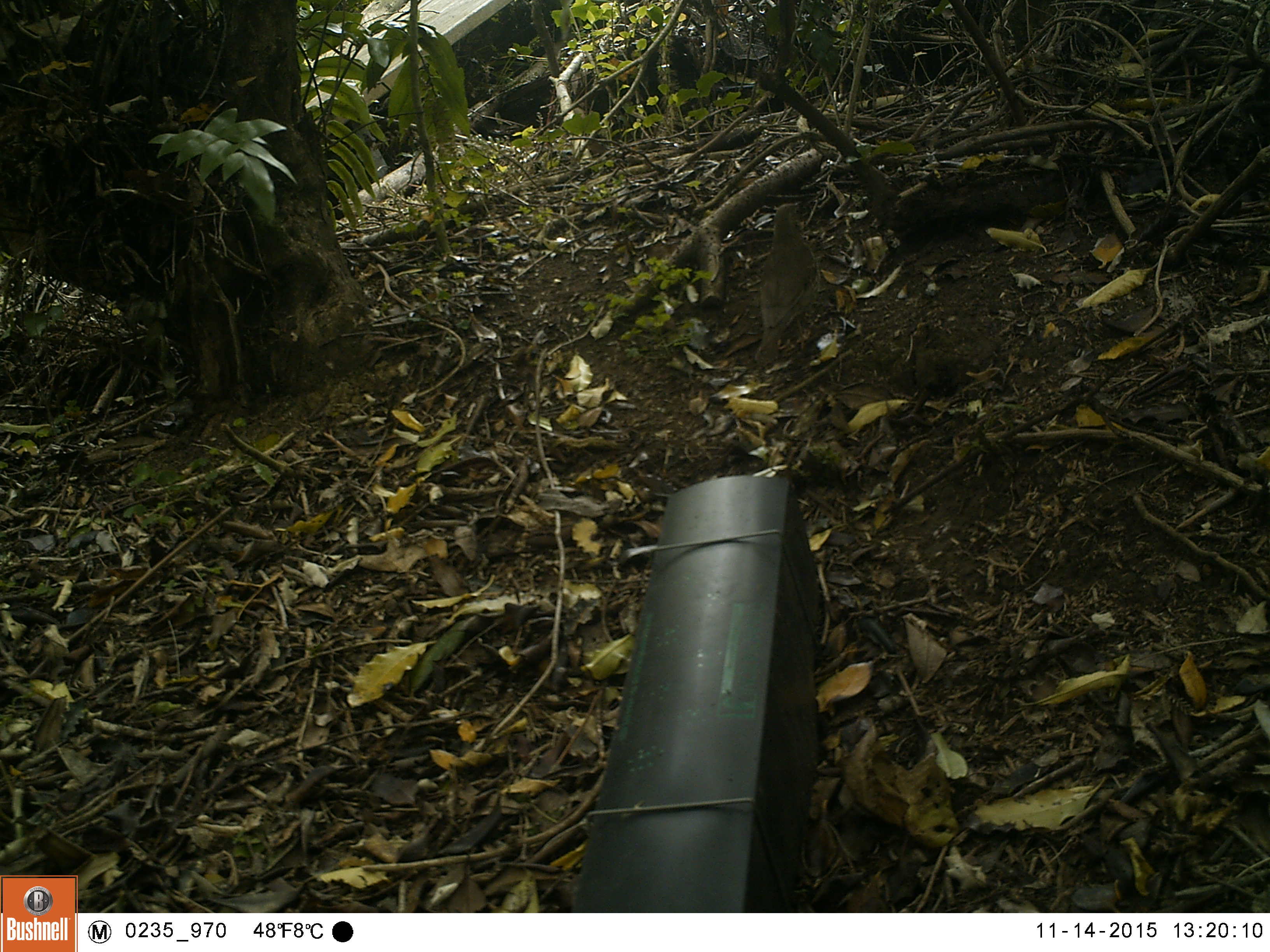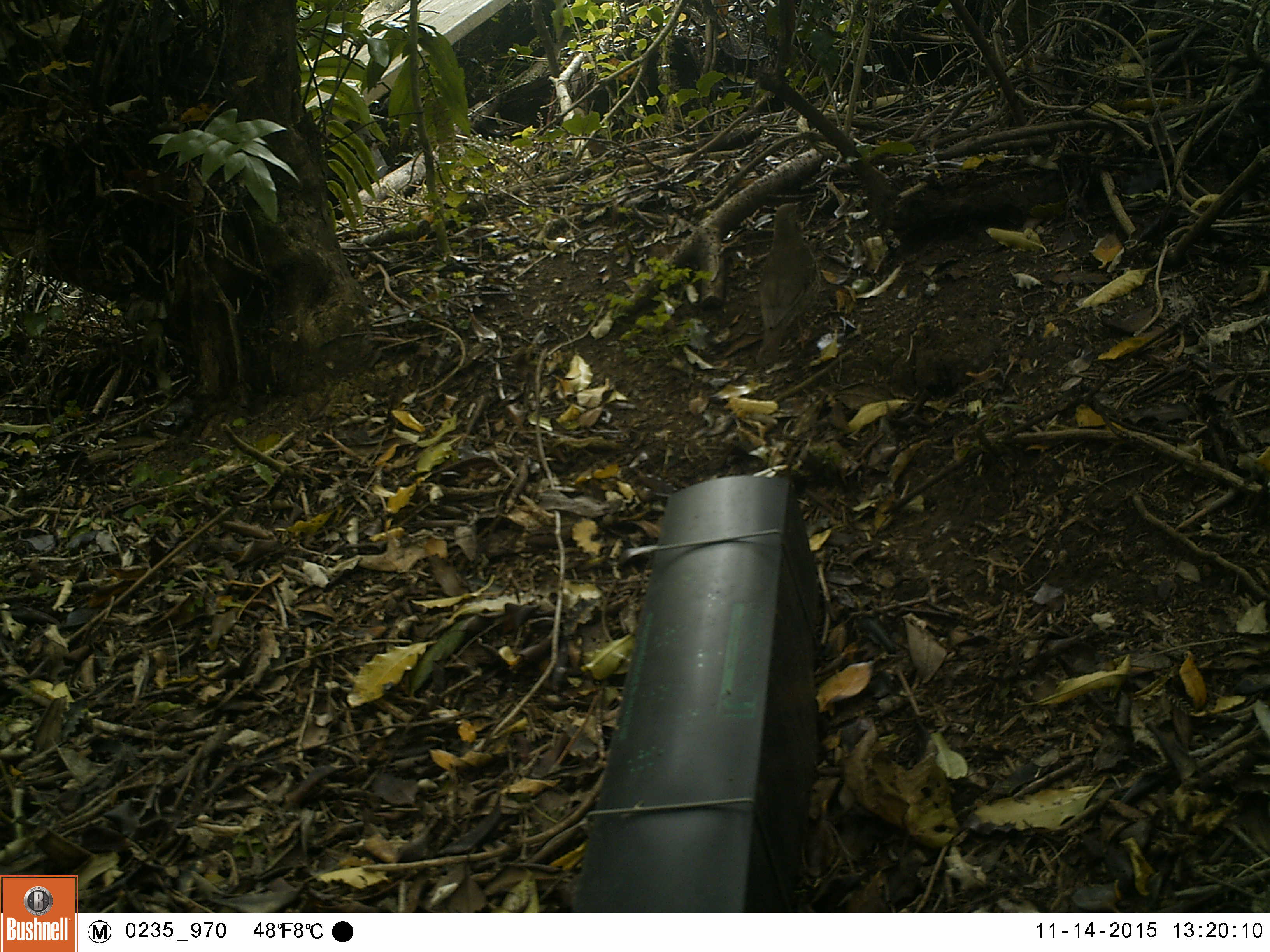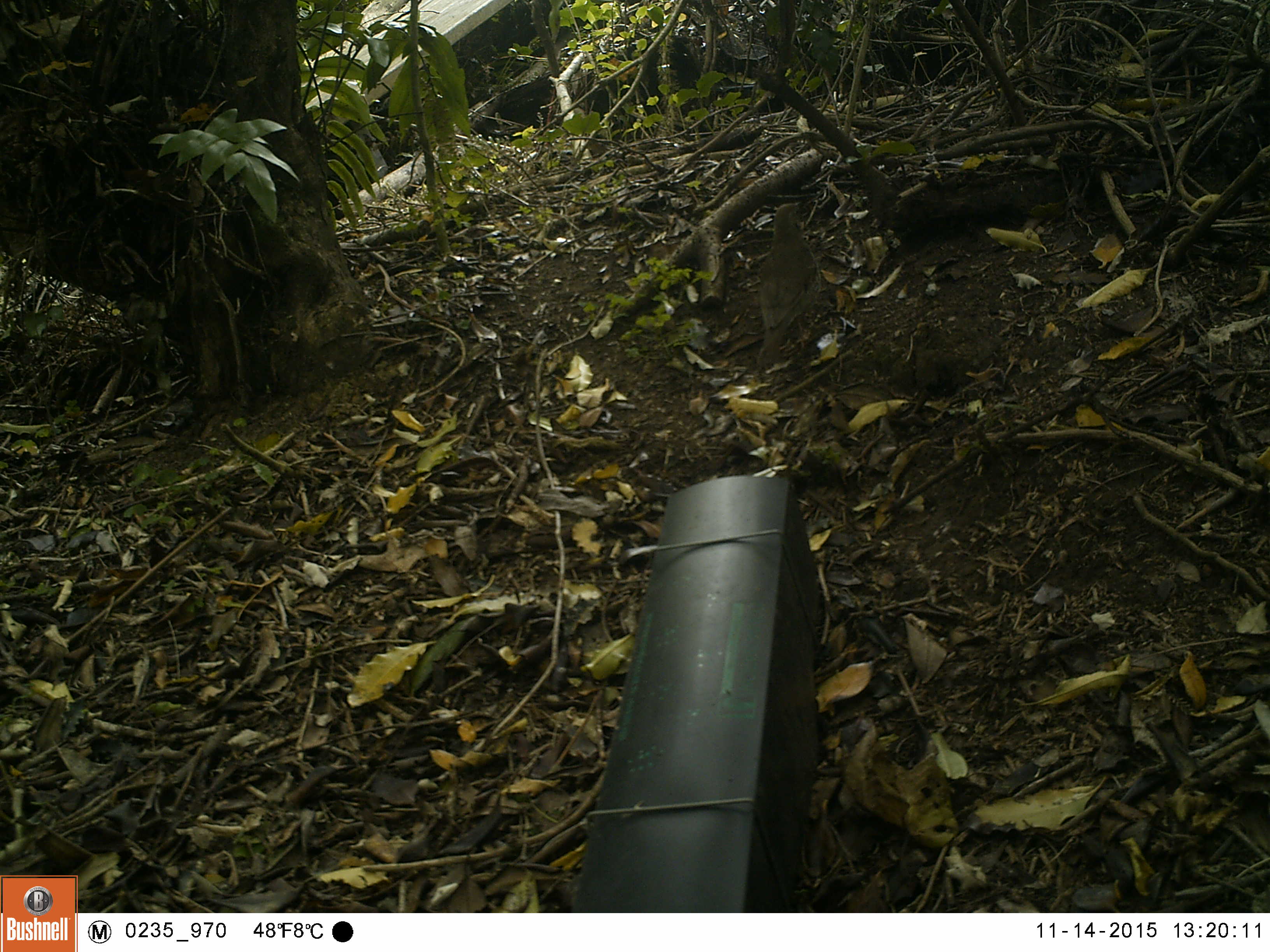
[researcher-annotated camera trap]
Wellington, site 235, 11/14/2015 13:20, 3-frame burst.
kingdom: Animalia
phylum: Chordata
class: Aves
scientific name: Aves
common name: bird